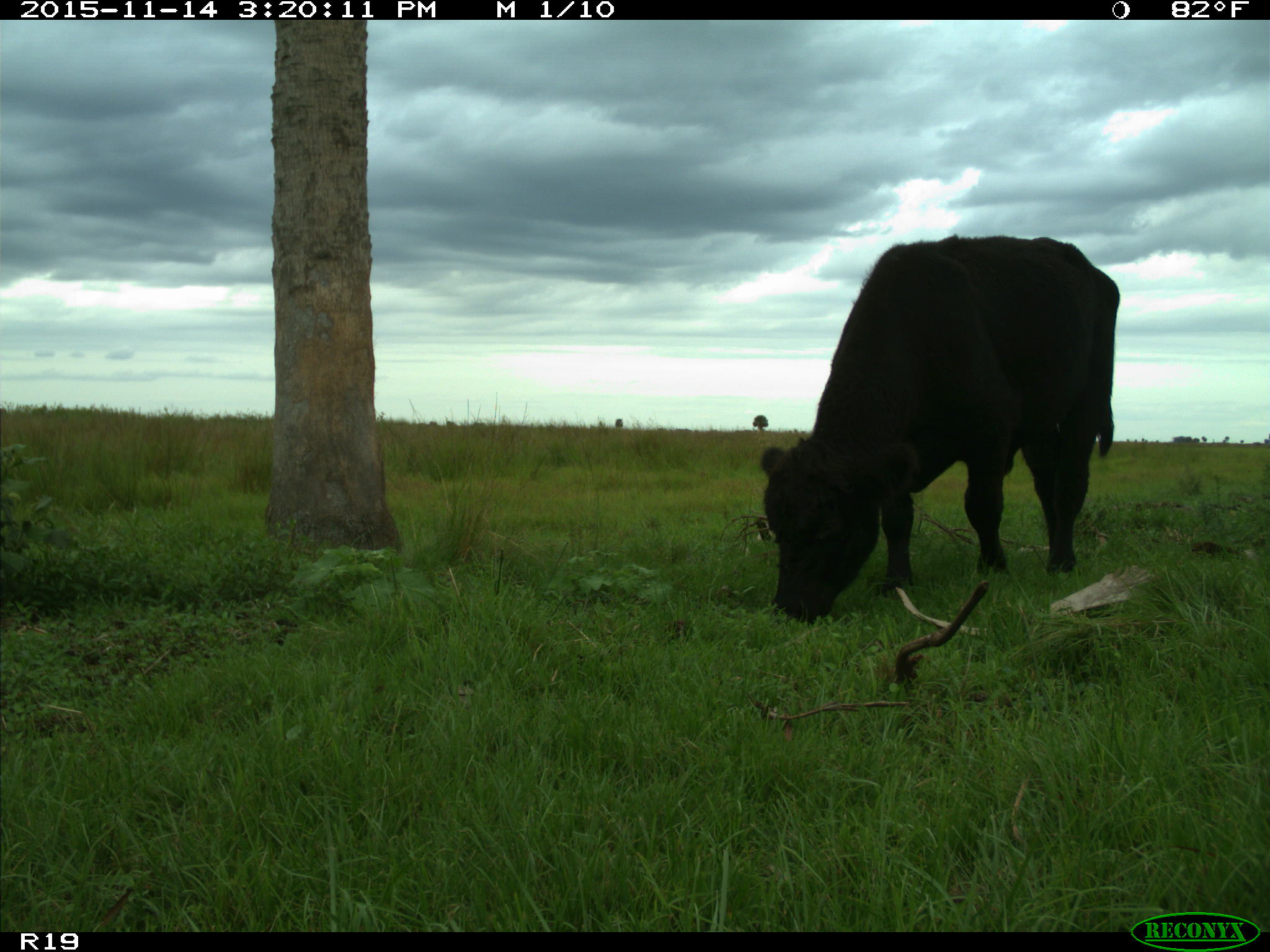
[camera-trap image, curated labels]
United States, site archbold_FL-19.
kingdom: Animalia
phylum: Chordata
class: Mammalia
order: Artiodactyla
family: Bovidae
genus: Bos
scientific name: Bos taurus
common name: domestic cow